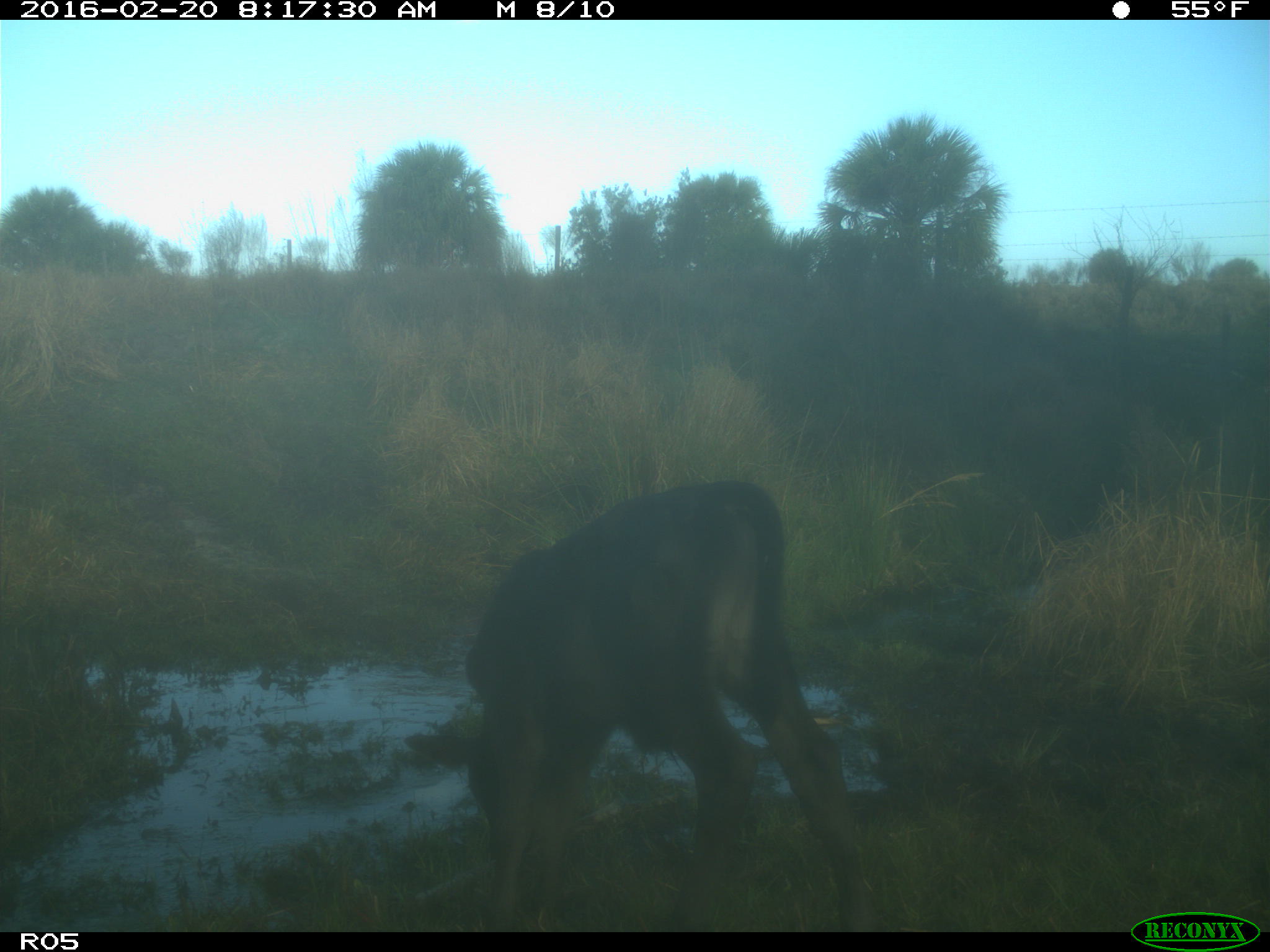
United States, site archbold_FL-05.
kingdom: Animalia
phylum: Chordata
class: Mammalia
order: Artiodactyla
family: Bovidae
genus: Bos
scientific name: Bos taurus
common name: domestic cow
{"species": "Bos taurus (domestic cow)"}